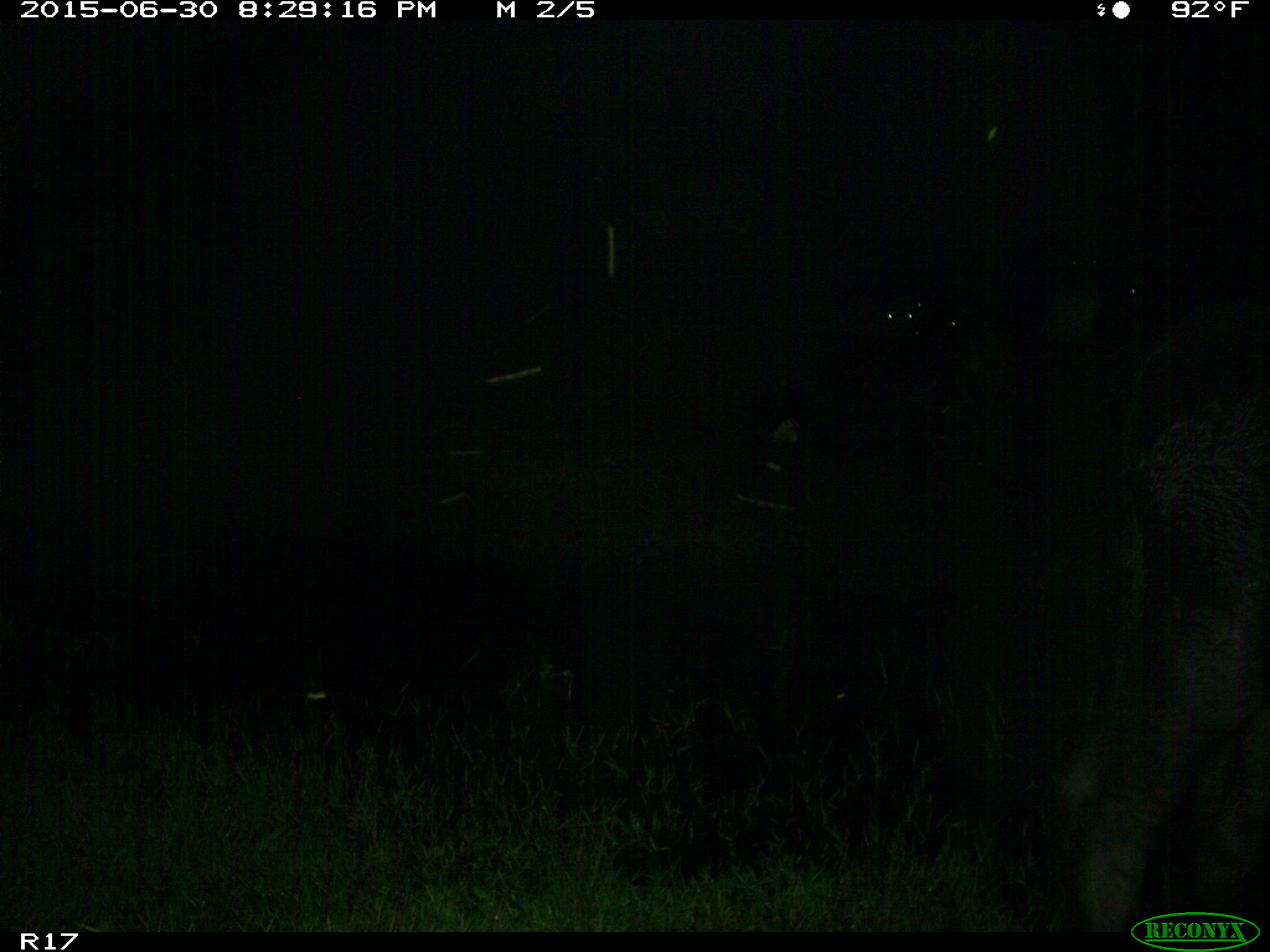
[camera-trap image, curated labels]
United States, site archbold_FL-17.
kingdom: Animalia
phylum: Chordata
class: Mammalia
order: Artiodactyla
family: Bovidae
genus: Bos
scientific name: Bos taurus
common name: domestic cow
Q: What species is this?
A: Bos taurus (domestic cow).